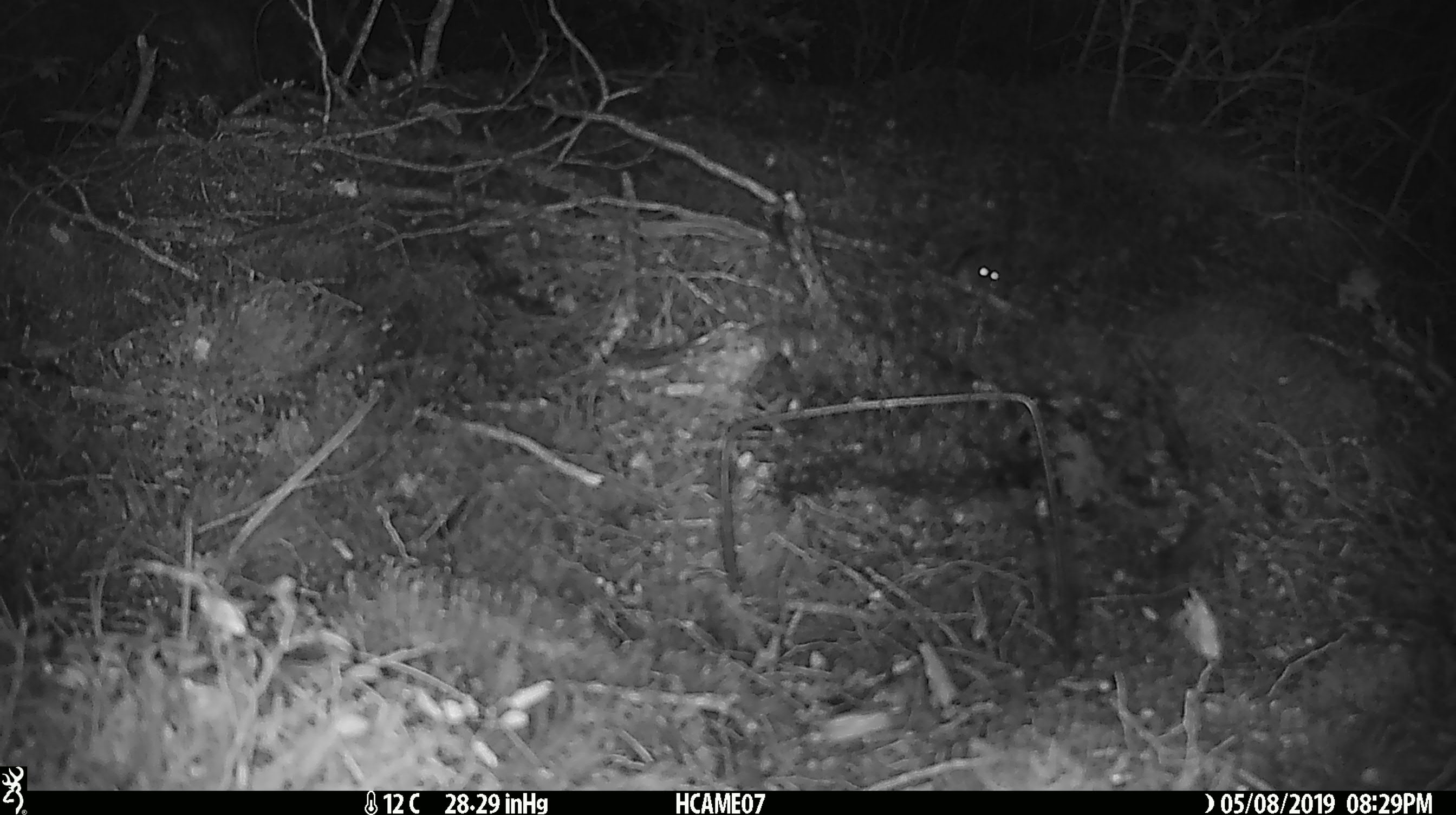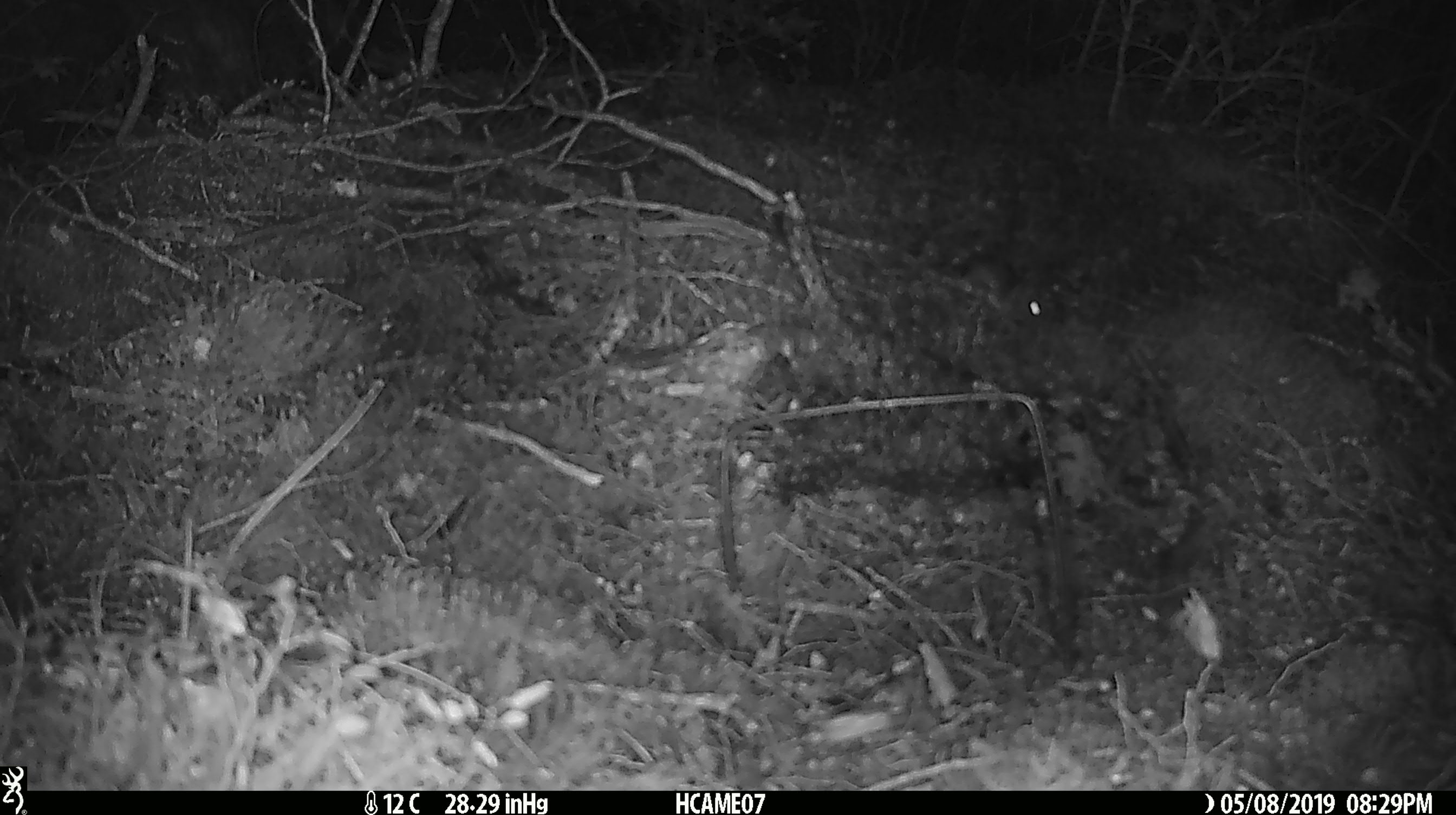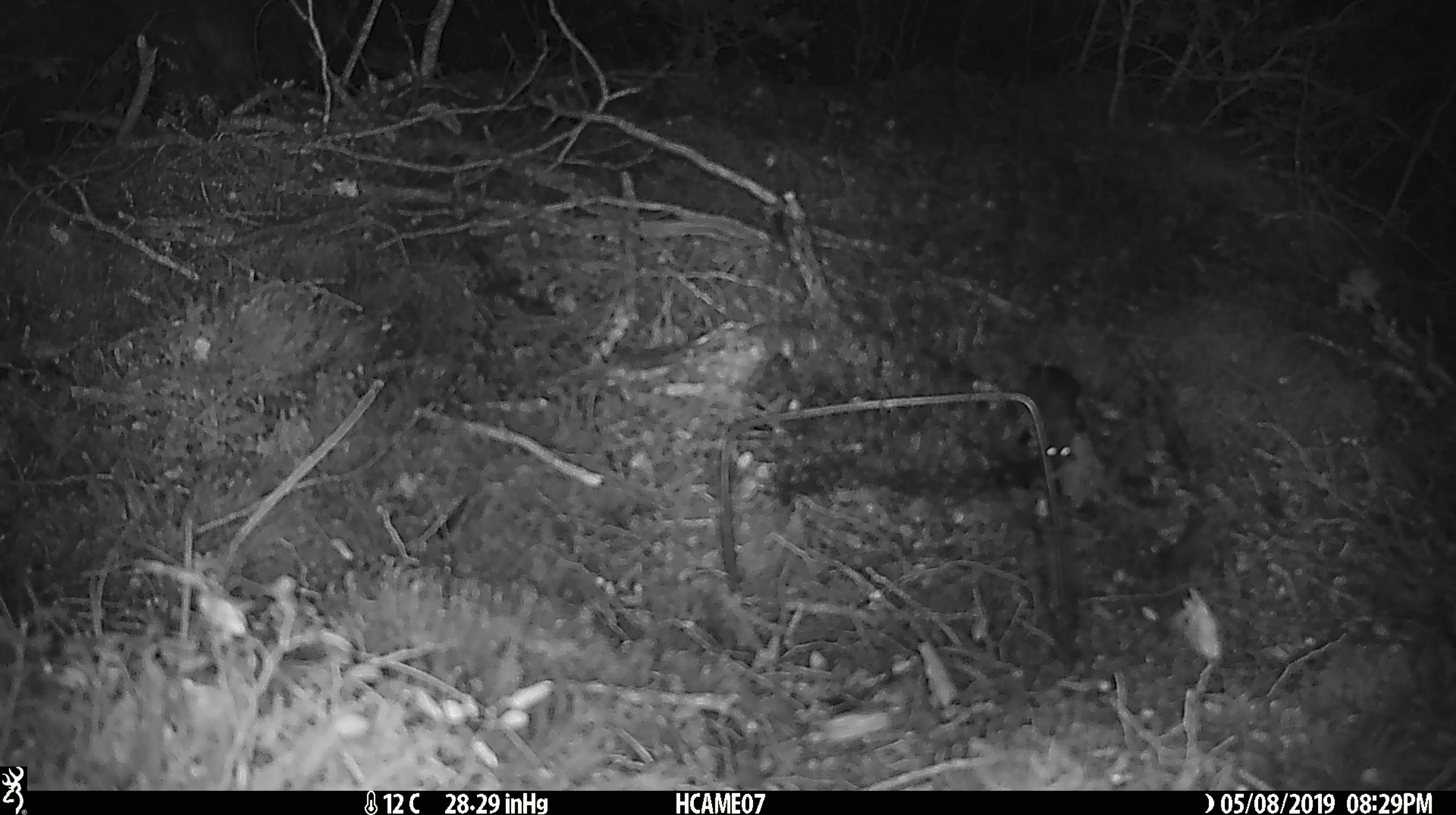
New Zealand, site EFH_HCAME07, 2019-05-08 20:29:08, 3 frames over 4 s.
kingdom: Animalia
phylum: Chordata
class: Mammalia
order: Rodentia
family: Muridae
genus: Mus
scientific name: Mus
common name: mouse